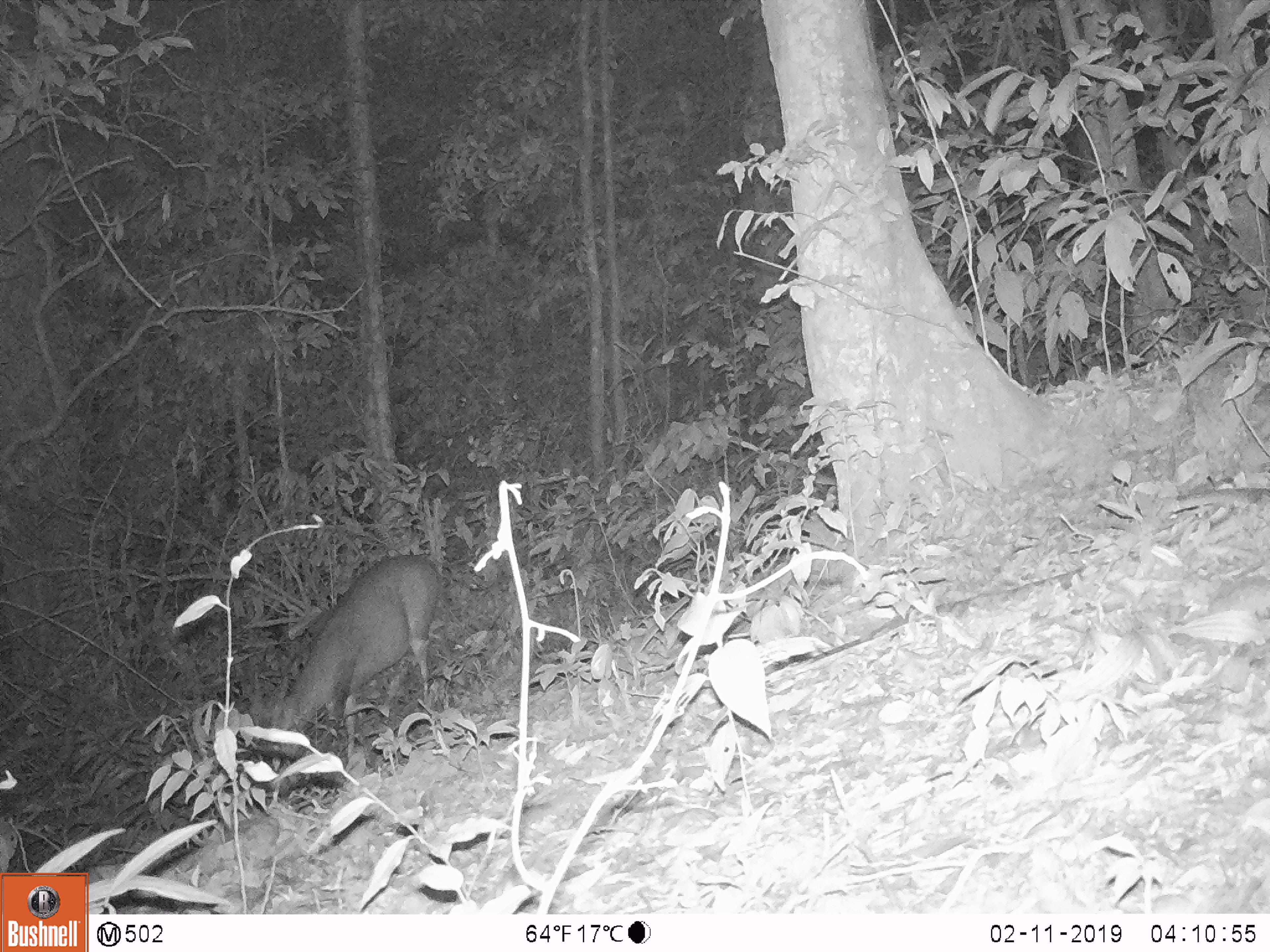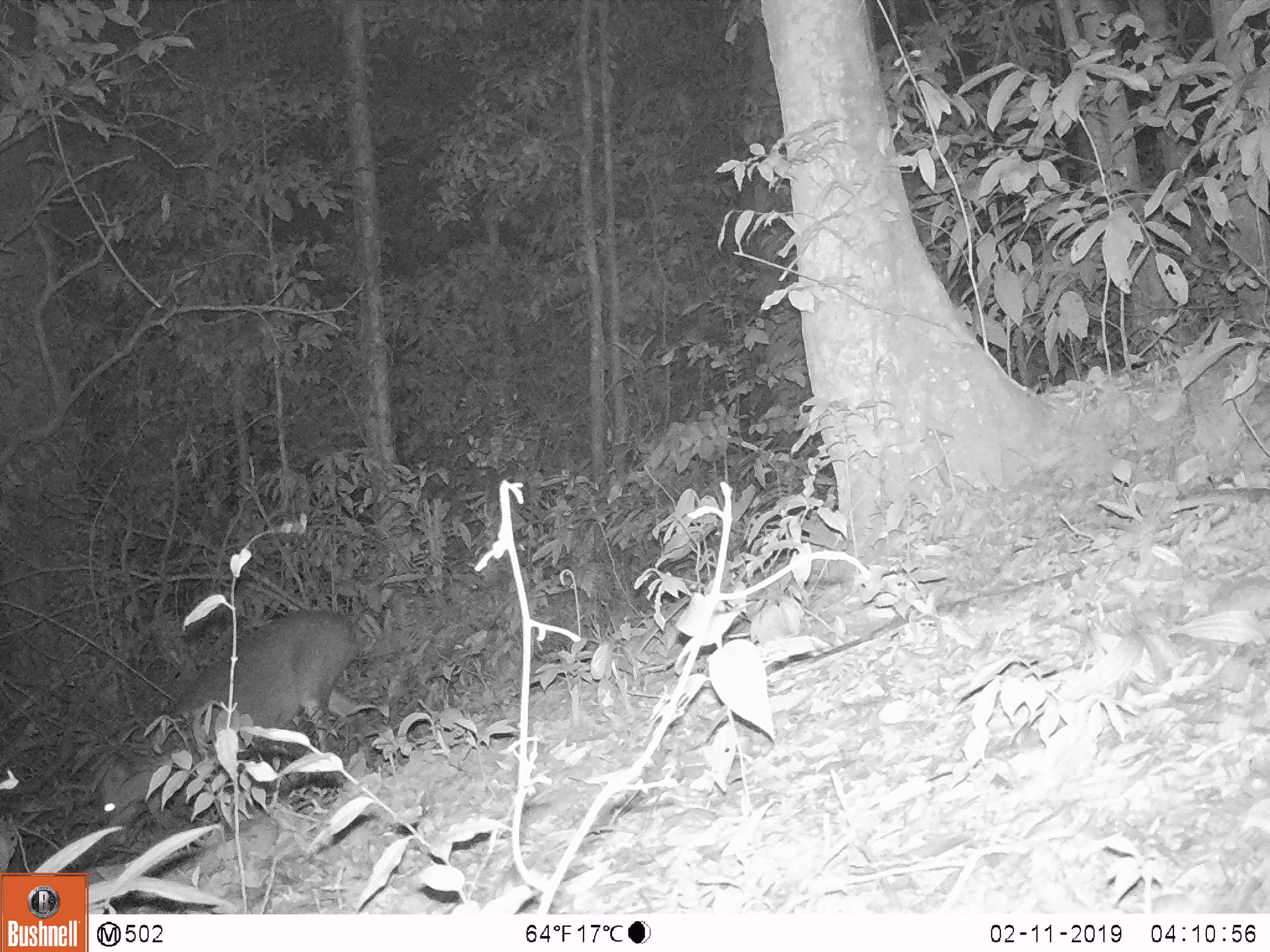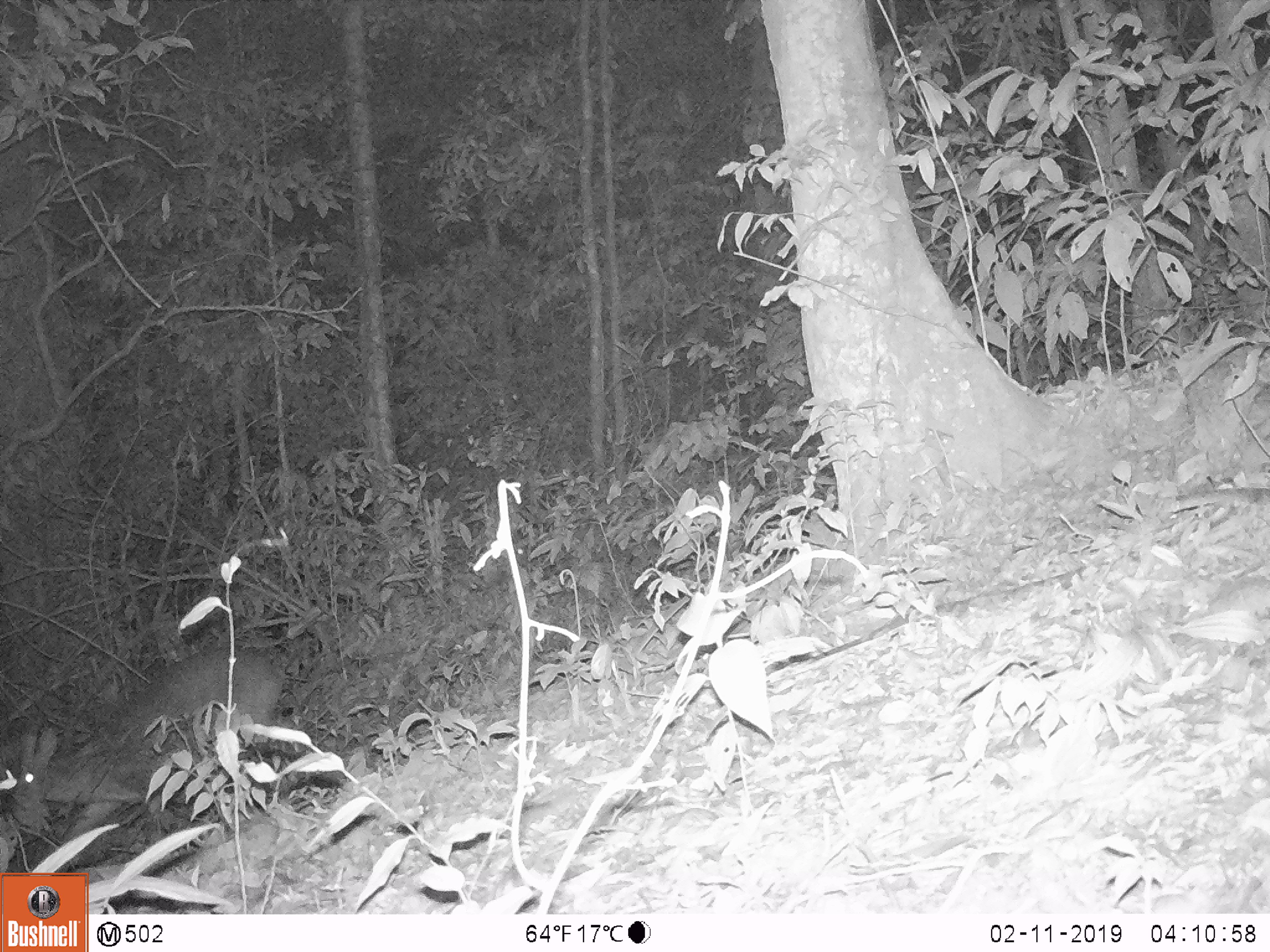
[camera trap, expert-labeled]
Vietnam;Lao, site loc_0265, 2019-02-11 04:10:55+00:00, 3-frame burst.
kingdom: Animalia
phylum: Chordata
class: Mammalia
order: Artiodactyla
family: Cervidae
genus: Muntiacus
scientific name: Muntiacus vuquangensis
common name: large-antlered muntjac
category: large antlered muntjac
Large antlered muntjac (large-antlered muntjac) (Muntiacus vuquangensis). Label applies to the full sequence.